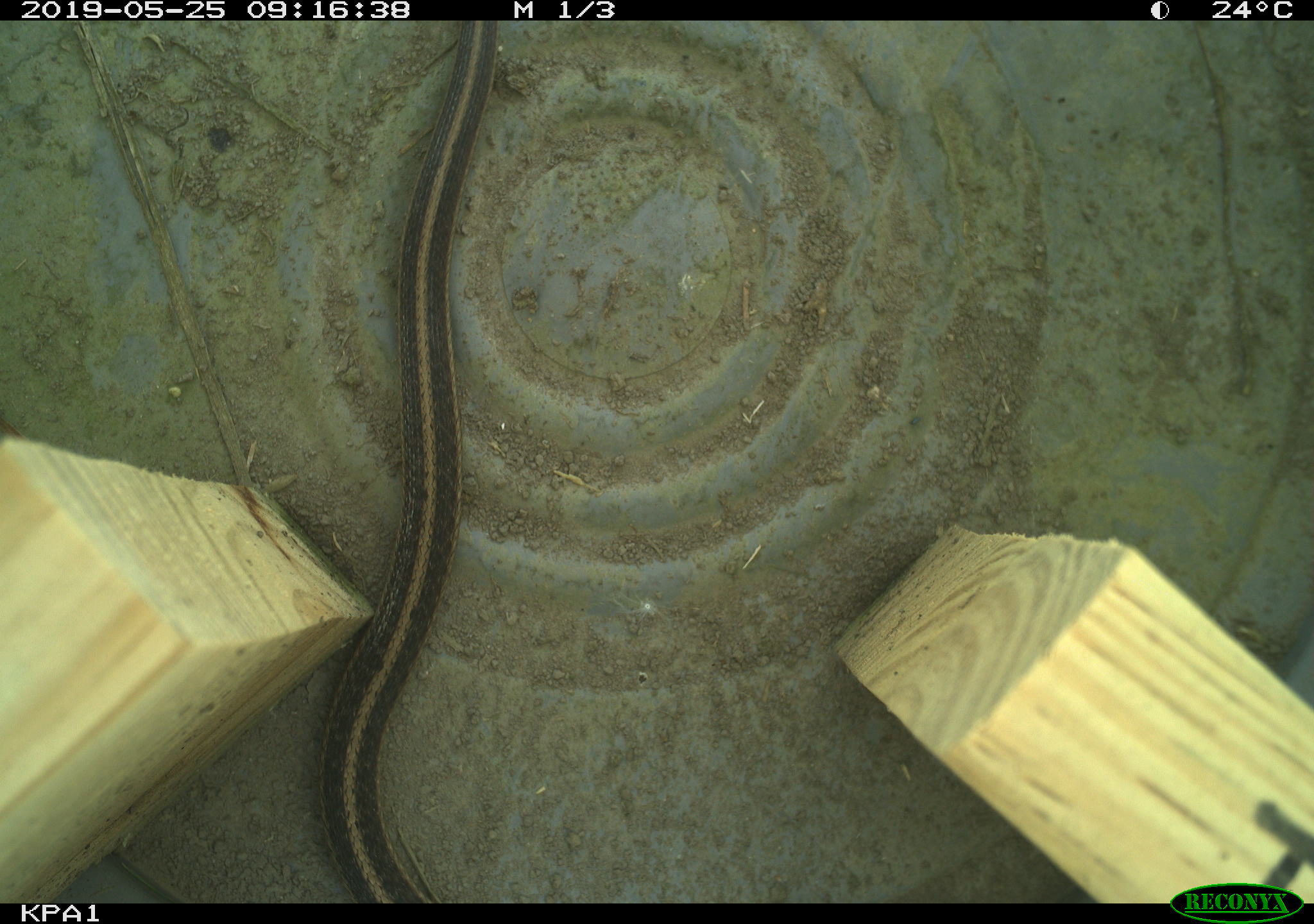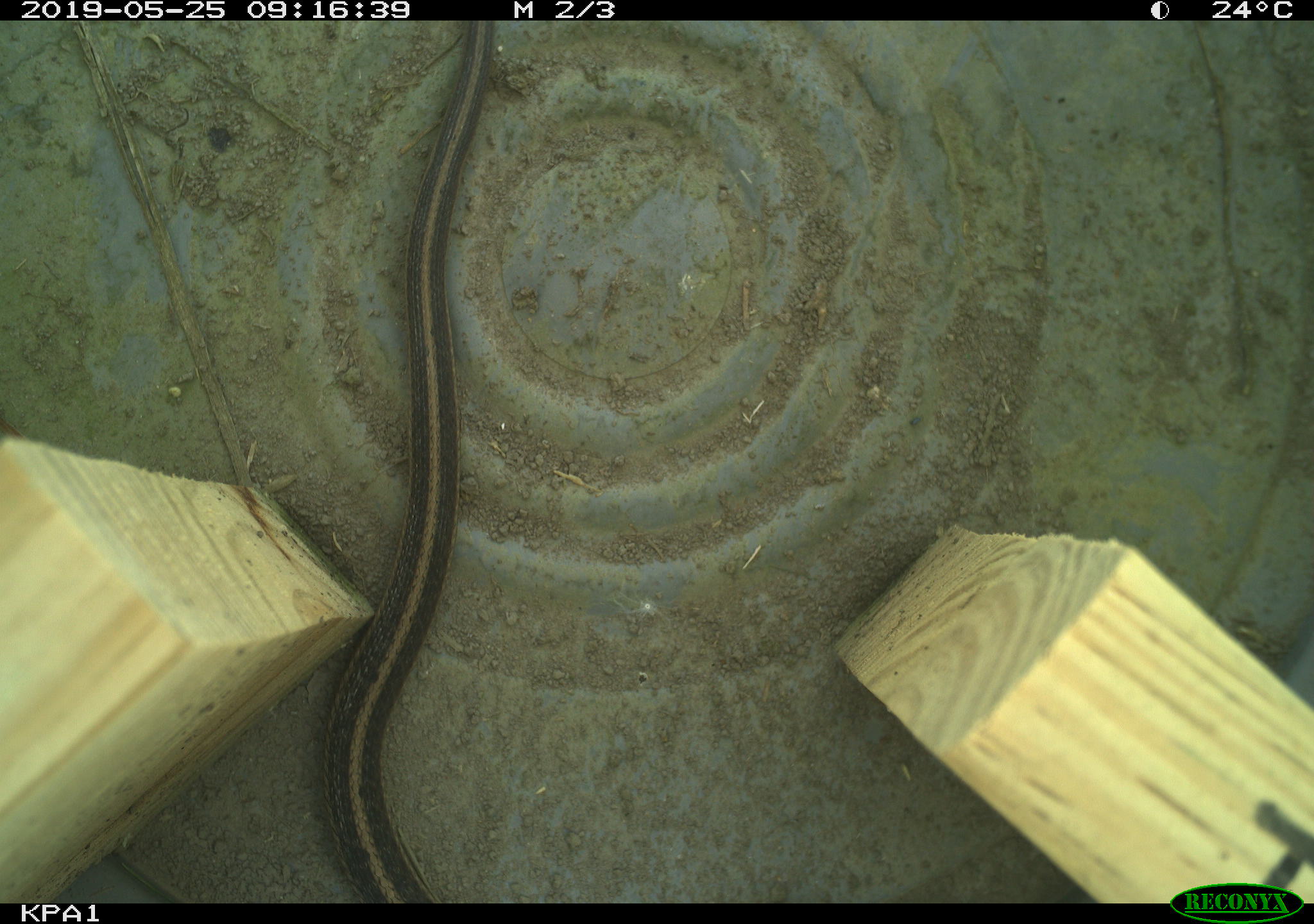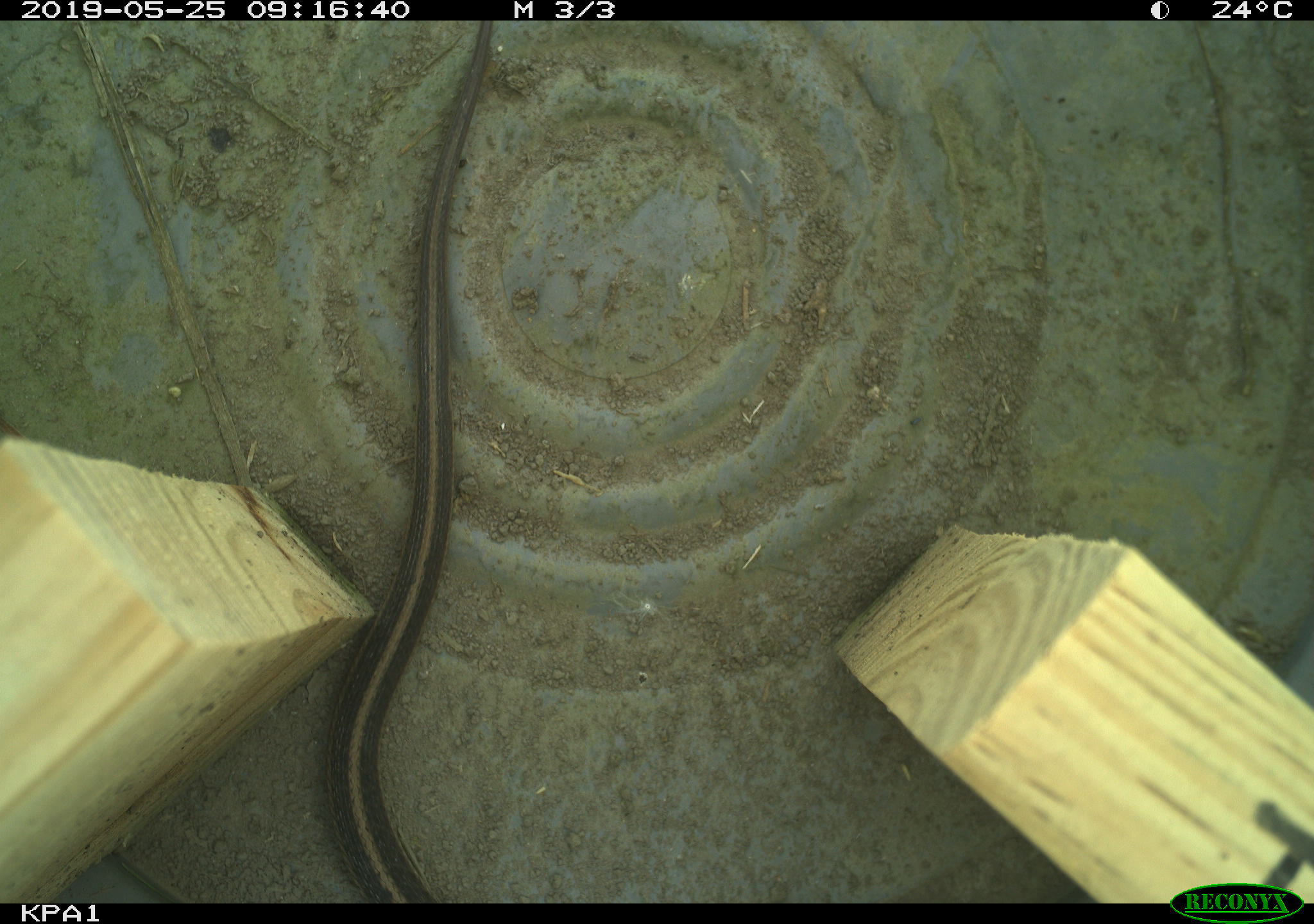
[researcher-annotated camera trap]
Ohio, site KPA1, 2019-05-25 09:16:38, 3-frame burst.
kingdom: Animalia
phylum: Chordata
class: Reptilia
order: Squamata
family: Colubridae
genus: Thamnophis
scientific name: Thamnophis sirtalis sirtalis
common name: eastern gartersnake